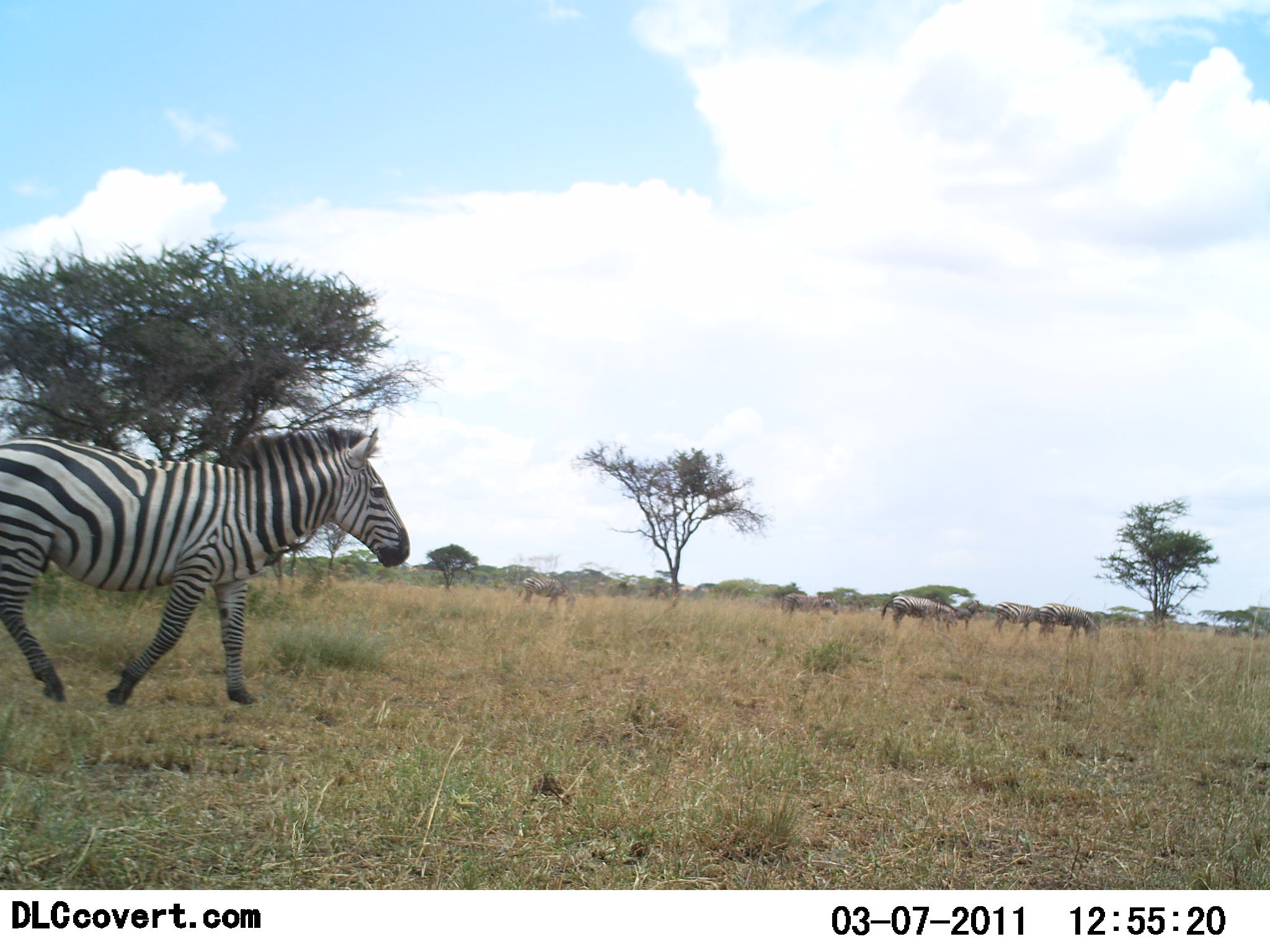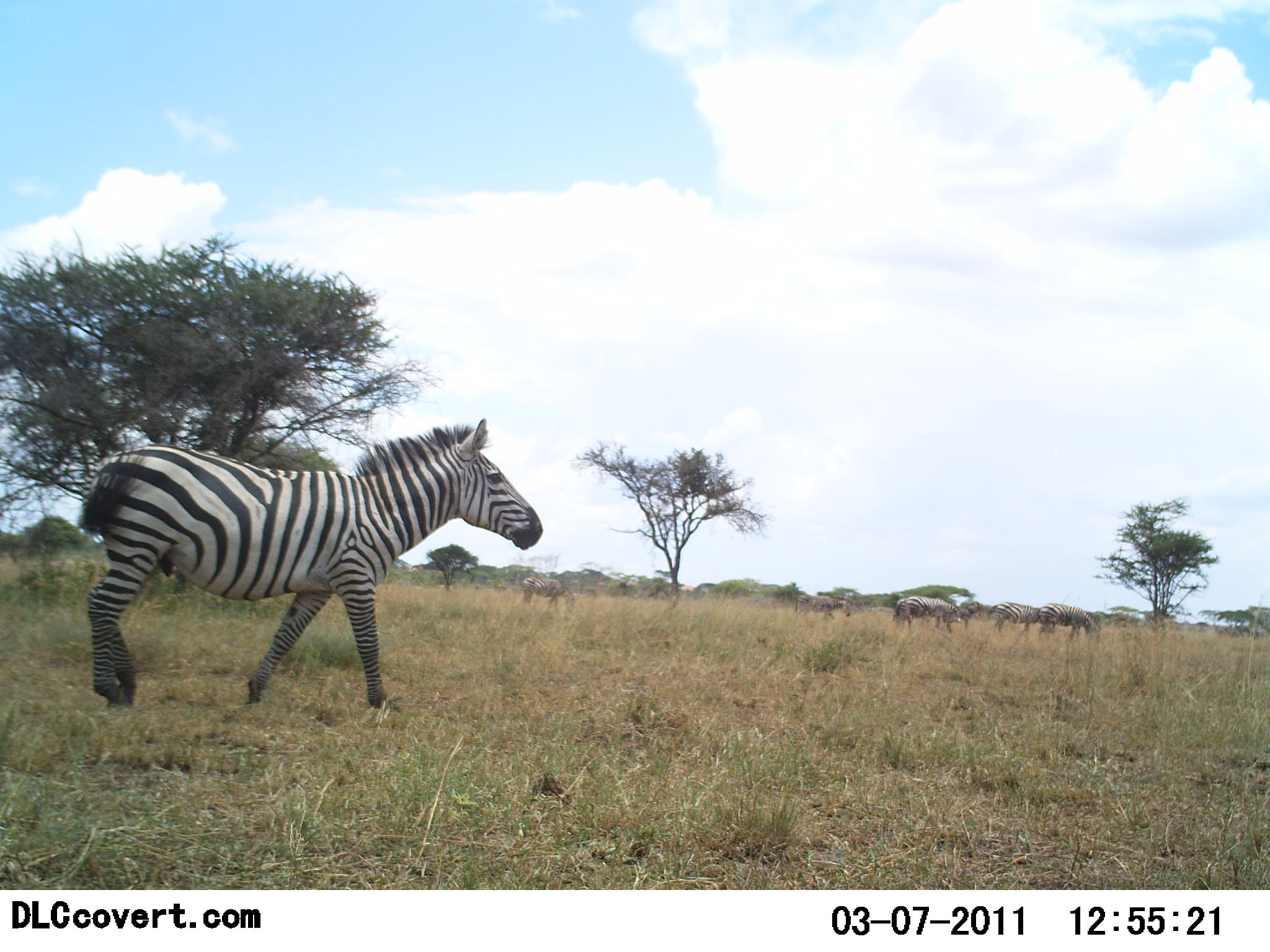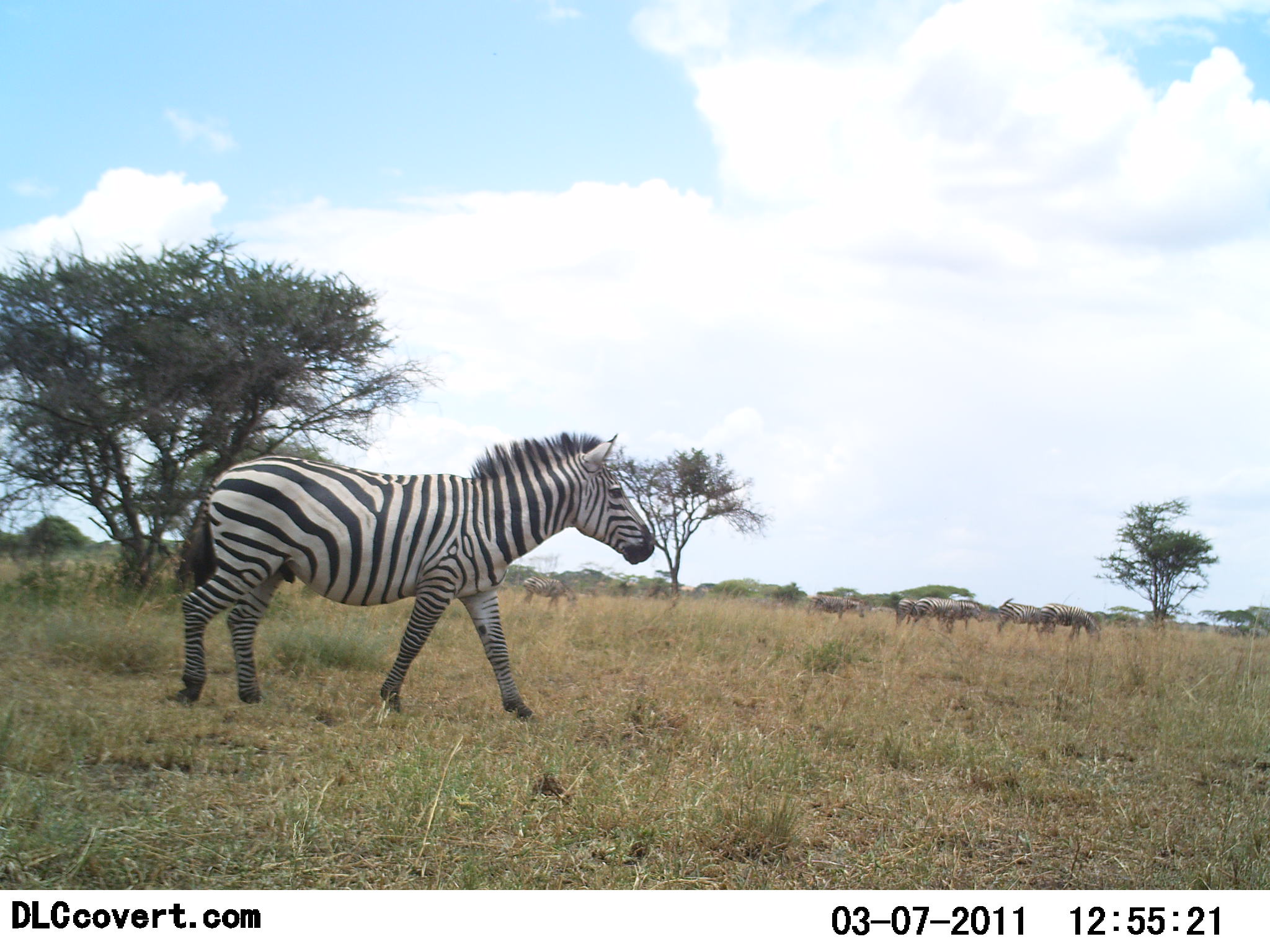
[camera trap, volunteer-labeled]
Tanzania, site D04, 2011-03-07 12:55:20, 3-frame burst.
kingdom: Animalia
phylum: Chordata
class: Mammalia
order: Perissodactyla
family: Equidae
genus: Equus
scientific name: Equus quagga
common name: plains zebra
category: zebra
Zebra (plains zebra) (Equus quagga), count 7. Behavior (volunteer vote fractions): standing 23%, resting 0%, moving 92%, interacting 0%. Young present (vote fraction): 0%. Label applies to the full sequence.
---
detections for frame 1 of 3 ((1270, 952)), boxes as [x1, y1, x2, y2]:
animal: [0, 426, 410, 708]; [881, 594, 958, 633]; [1036, 603, 1100, 643]; [520, 576, 576, 612]; [991, 601, 1039, 638]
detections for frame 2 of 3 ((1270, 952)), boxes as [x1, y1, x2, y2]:
animal: [76, 417, 543, 709]; [895, 594, 962, 633]; [1036, 603, 1100, 643]; [520, 576, 576, 612]; [988, 601, 1040, 638]; [894, 598, 913, 629]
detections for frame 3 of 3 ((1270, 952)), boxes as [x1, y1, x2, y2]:
animal: [182, 429, 655, 719]; [895, 594, 962, 633]; [1036, 603, 1101, 643]; [520, 576, 576, 612]; [993, 597, 1041, 638]; [894, 597, 918, 629]